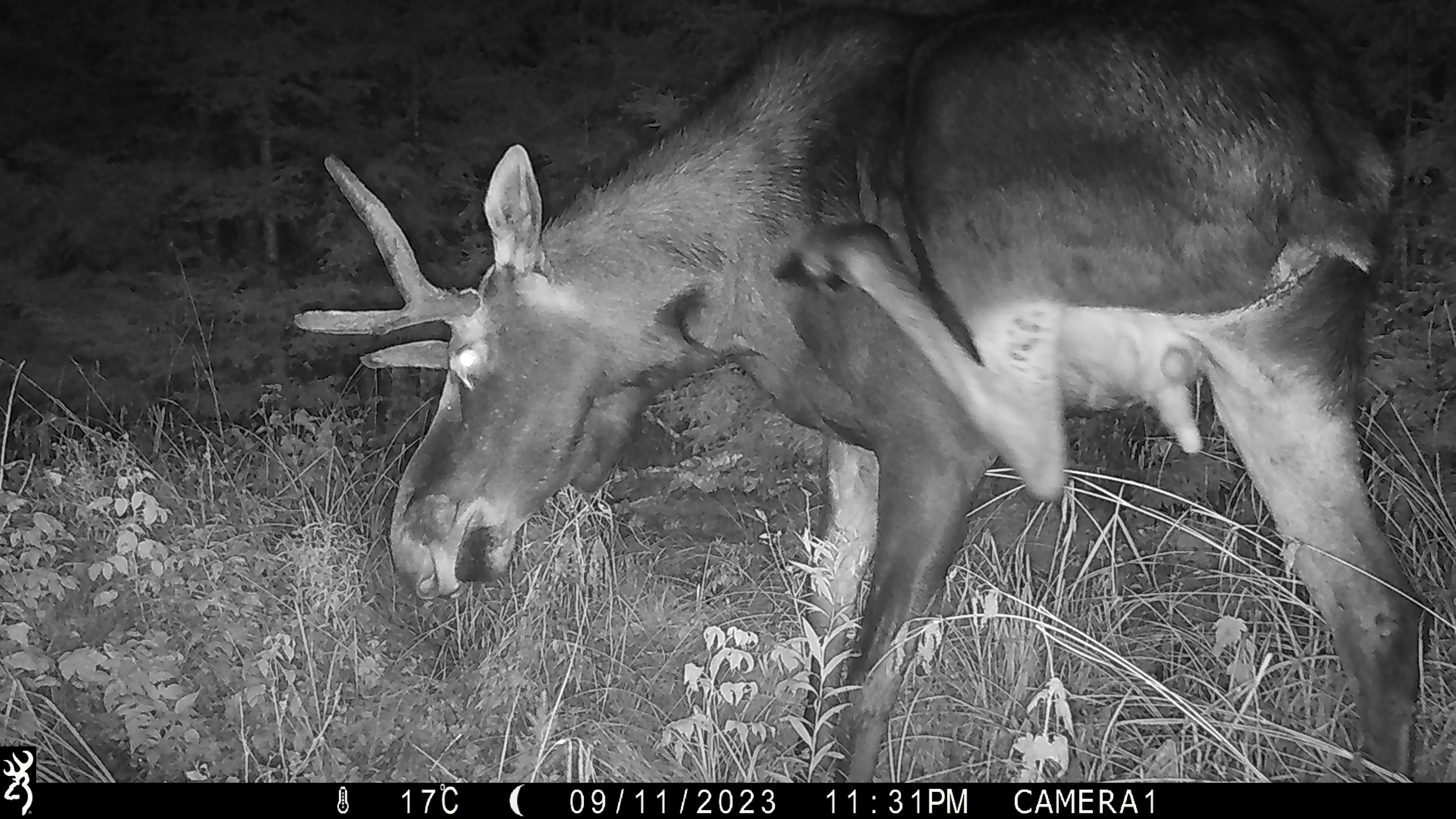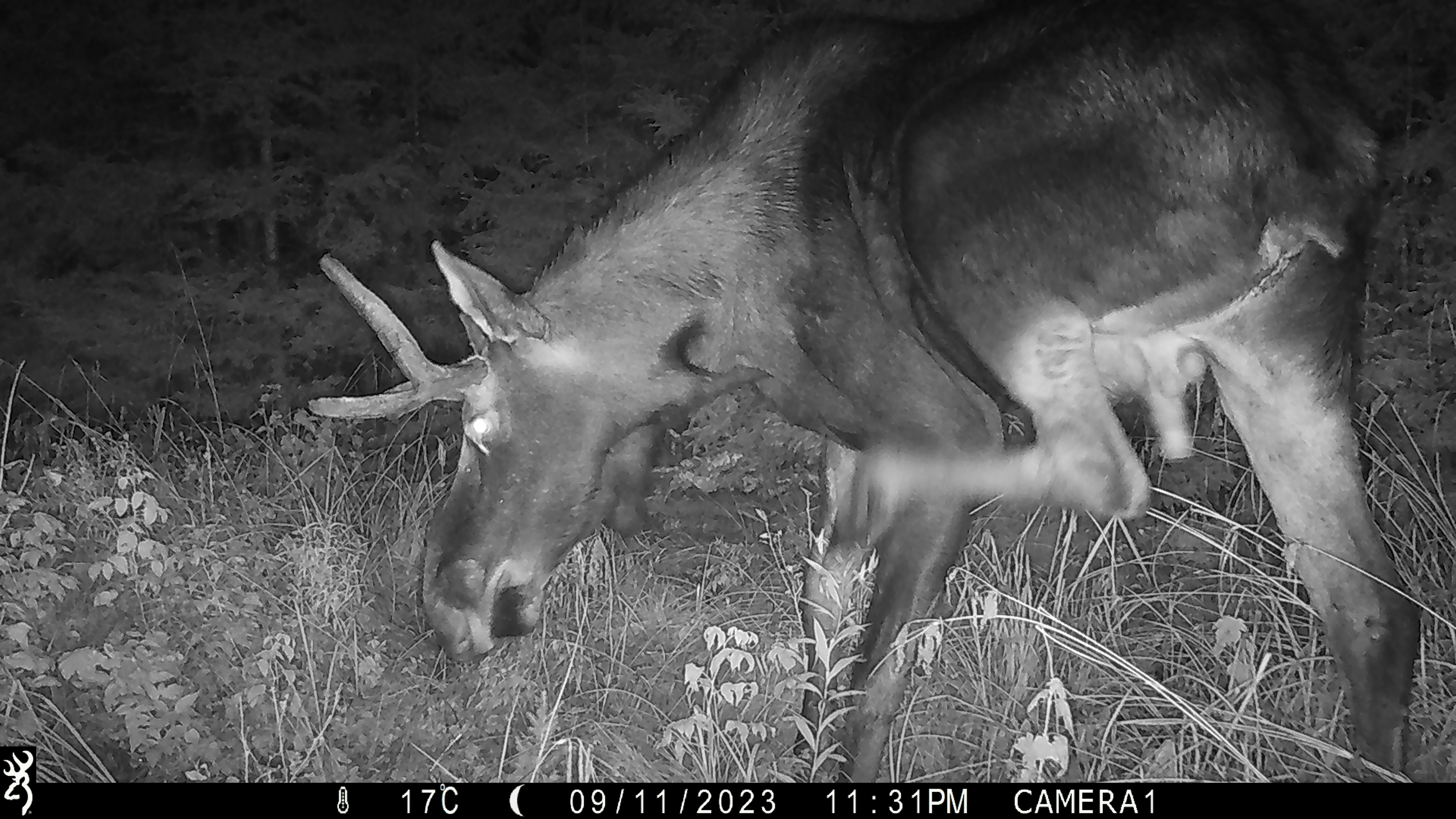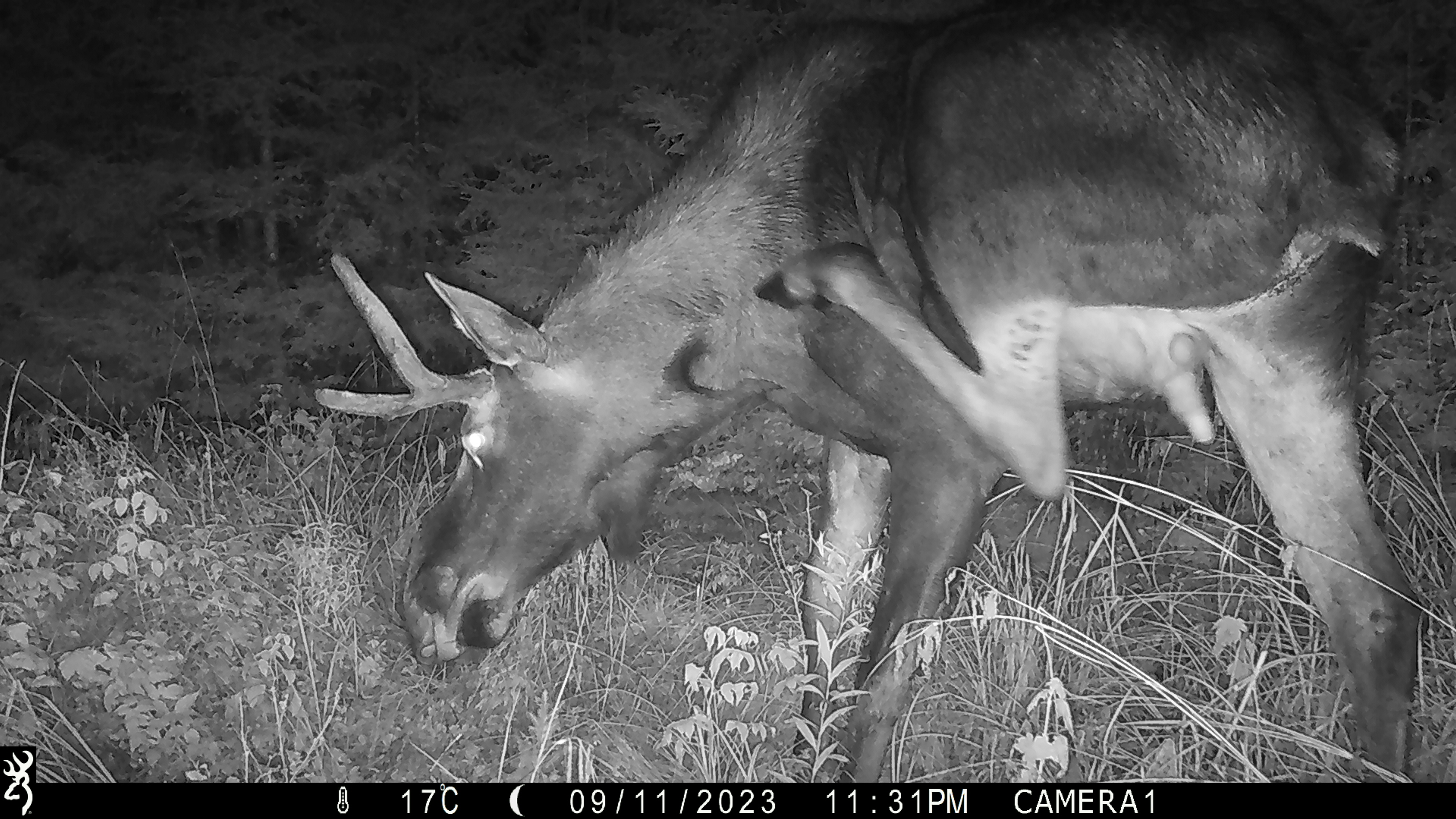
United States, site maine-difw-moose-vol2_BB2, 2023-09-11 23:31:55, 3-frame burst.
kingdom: Animalia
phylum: Chordata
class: Mammalia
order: Artiodactyla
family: Cervidae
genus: Alces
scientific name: Alces alces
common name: moose